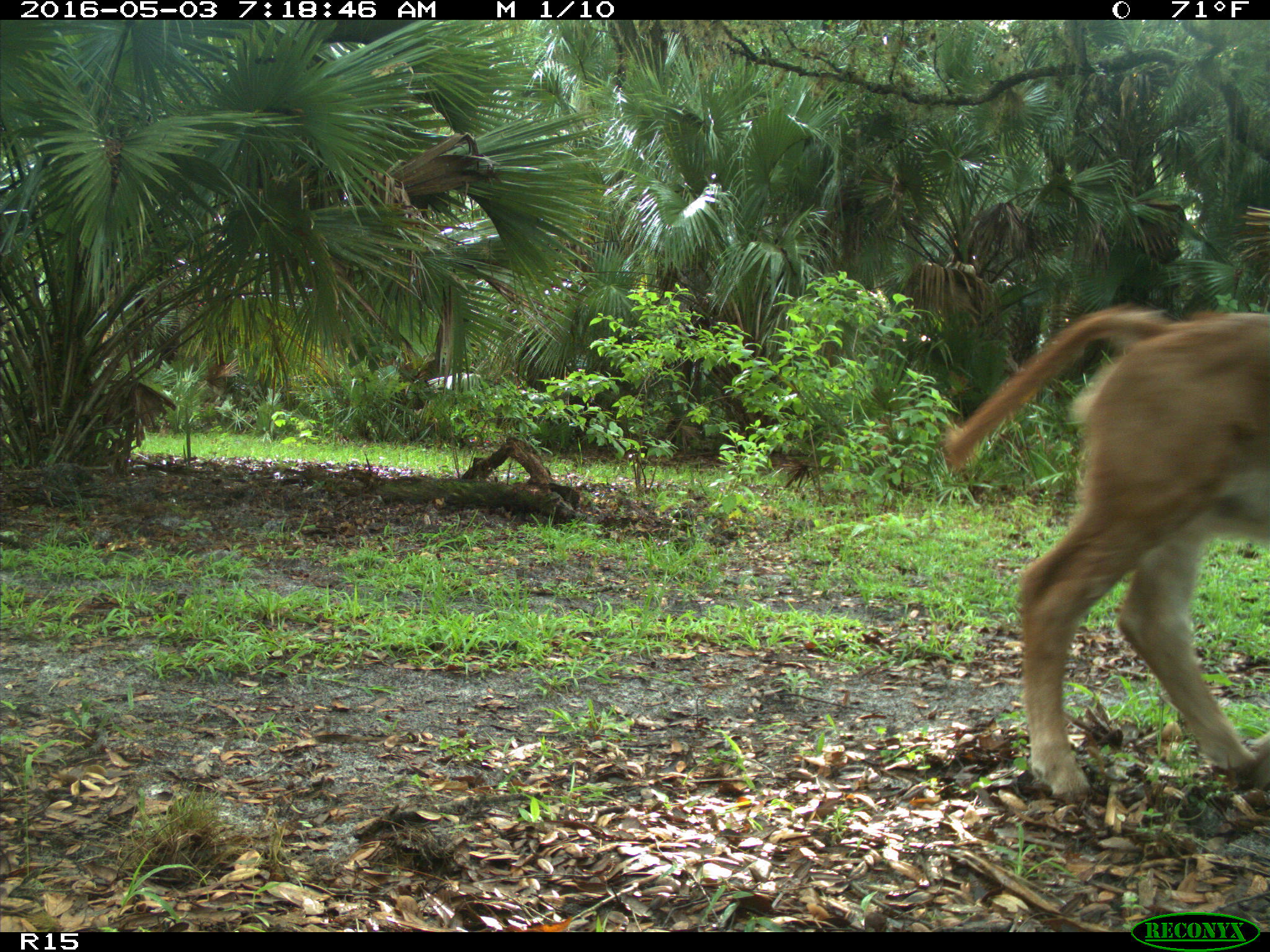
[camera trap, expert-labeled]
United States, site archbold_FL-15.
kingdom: Animalia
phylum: Chordata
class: Mammalia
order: Artiodactyla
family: Bovidae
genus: Bos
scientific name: Bos taurus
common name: domestic cow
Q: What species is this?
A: Bos taurus (domestic cow).